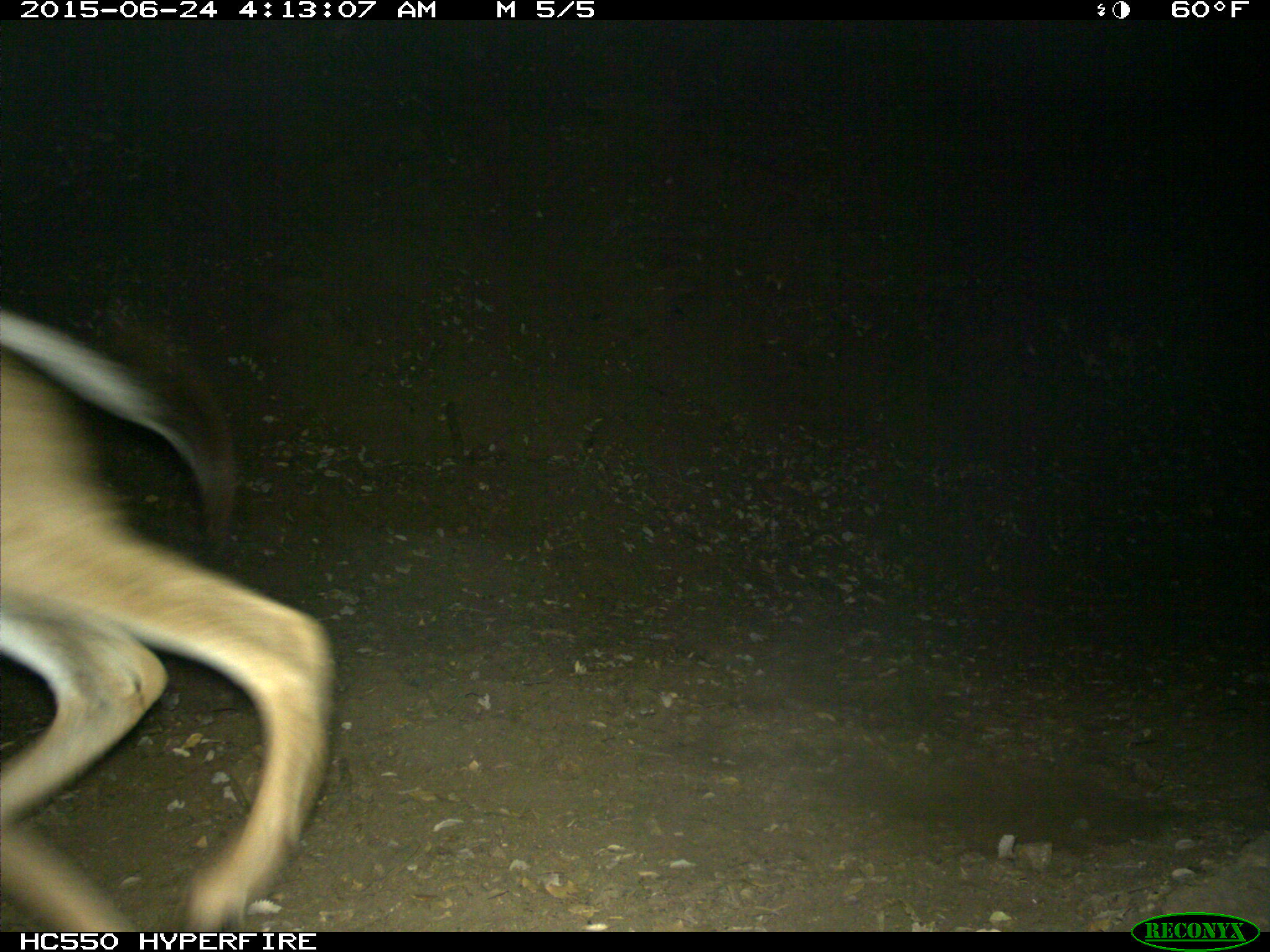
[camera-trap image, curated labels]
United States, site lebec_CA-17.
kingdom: Animalia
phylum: Chordata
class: Mammalia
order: Artiodactyla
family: Cervidae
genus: Odocoileus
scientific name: Odocoileus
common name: deer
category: unidentified deer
Unidentified deer (deer) (Odocoileus).